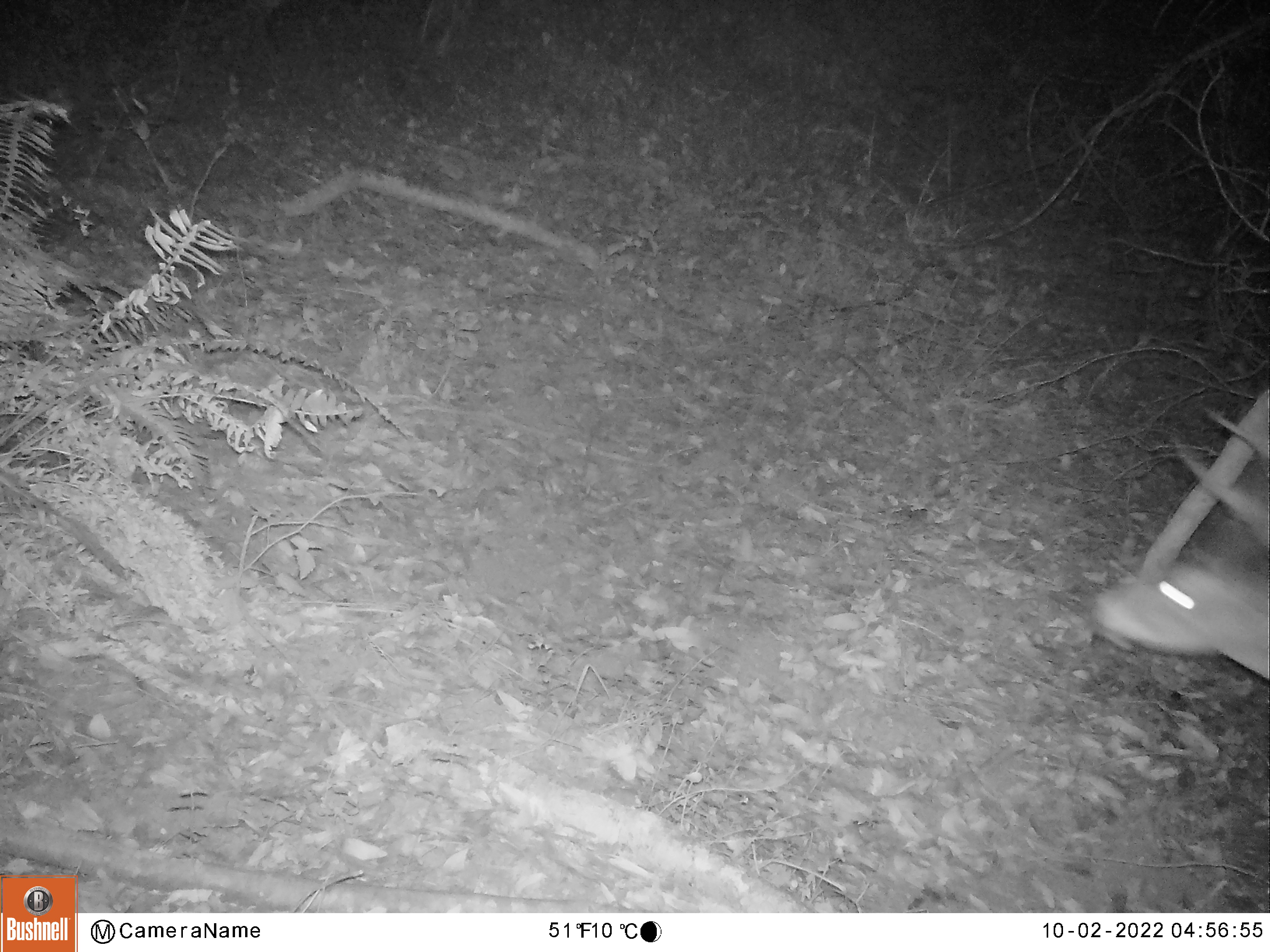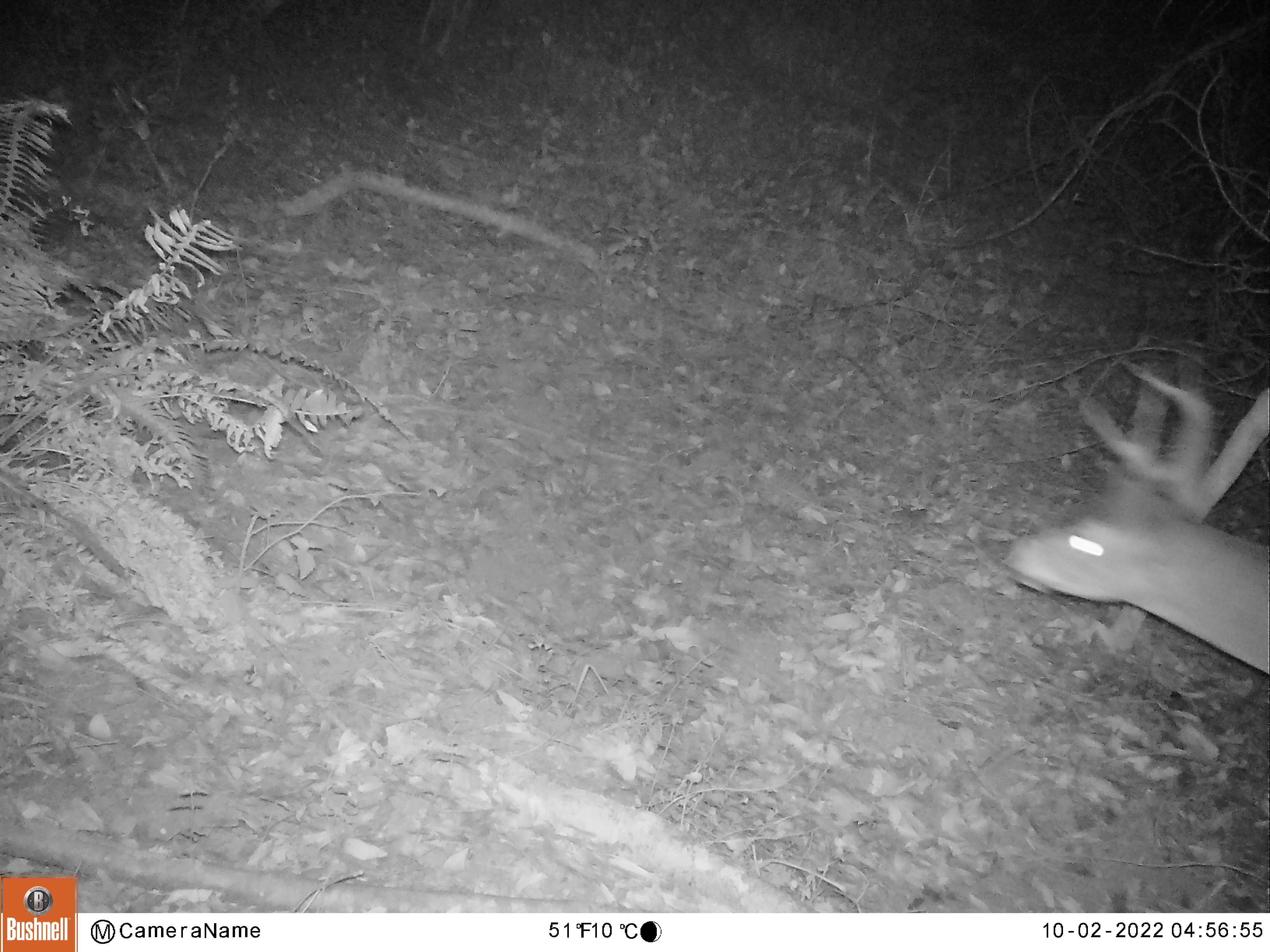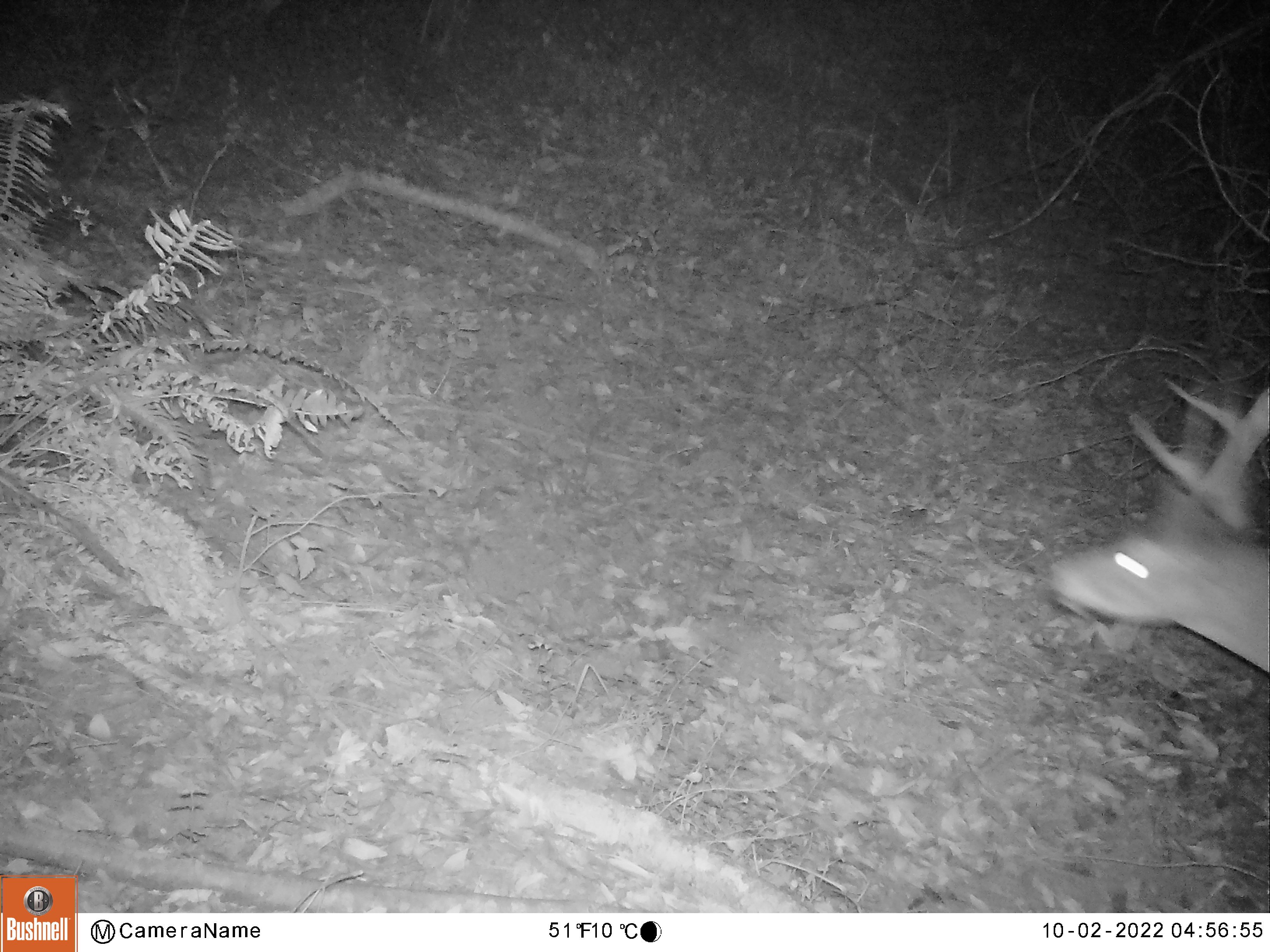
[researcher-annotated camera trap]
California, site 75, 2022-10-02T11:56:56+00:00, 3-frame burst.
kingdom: Animalia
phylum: Chordata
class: Mammalia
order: Artiodactyla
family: Cervidae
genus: Odocoileus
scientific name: Odocoileus hemionus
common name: mule deer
Mule deer (Odocoileus hemionus).